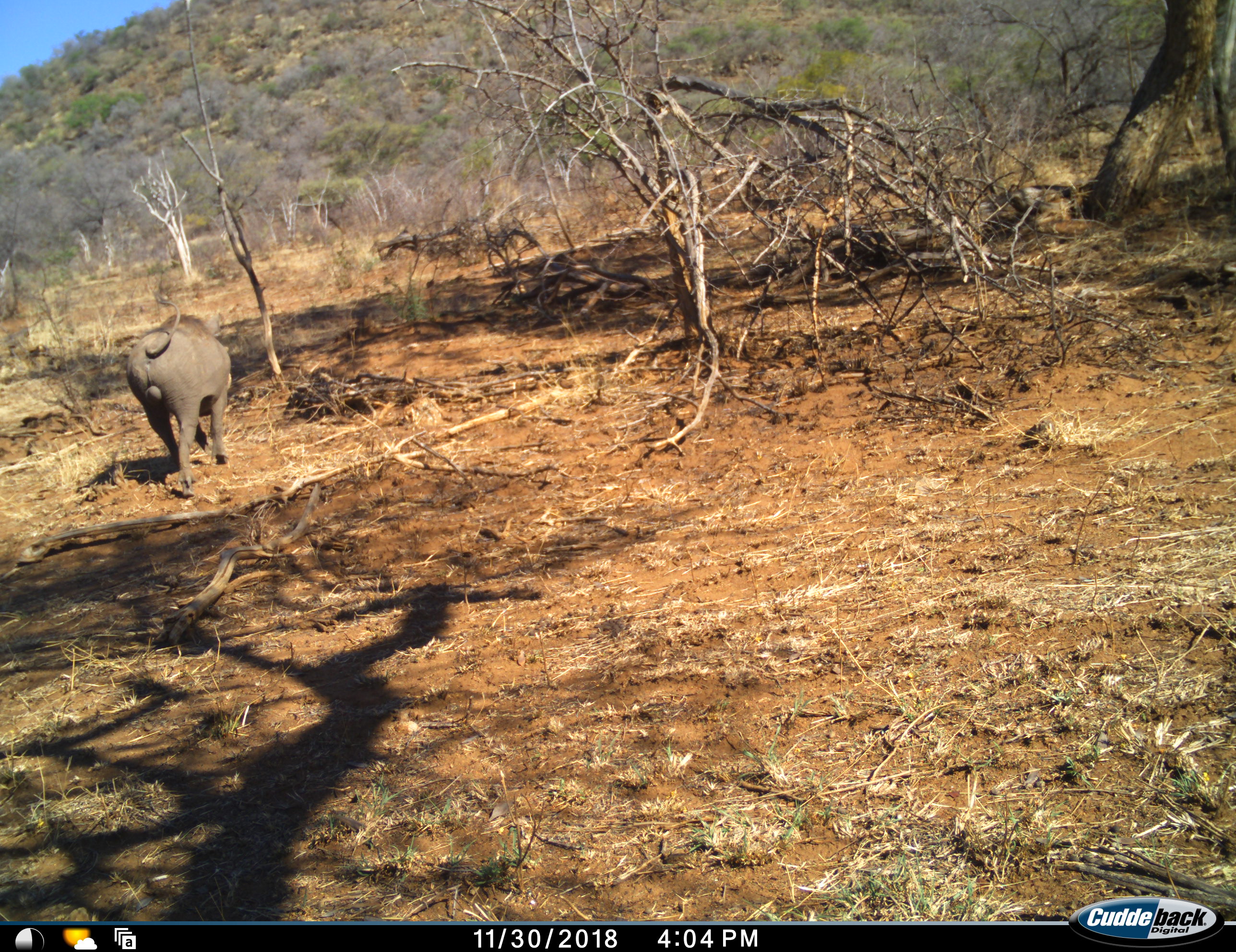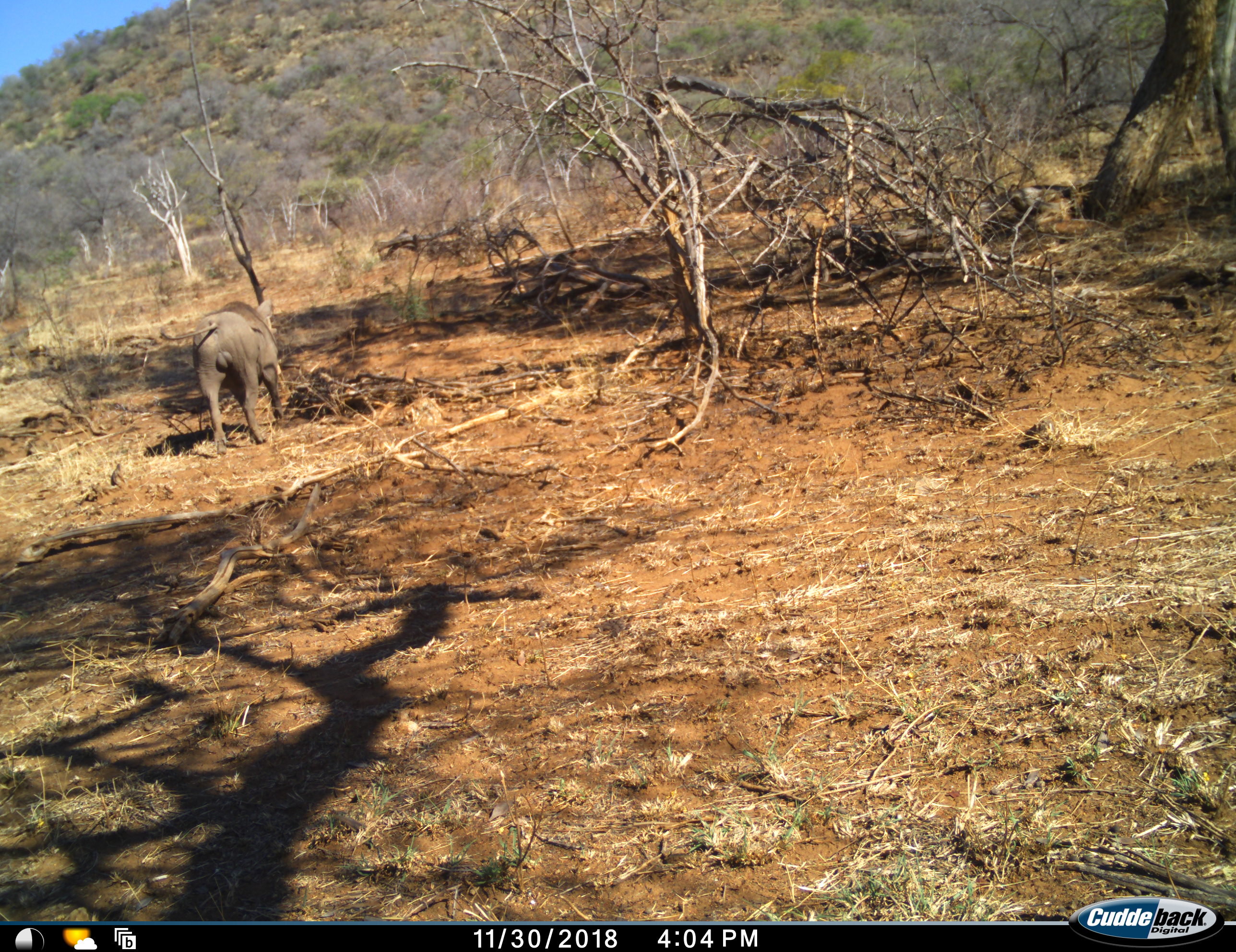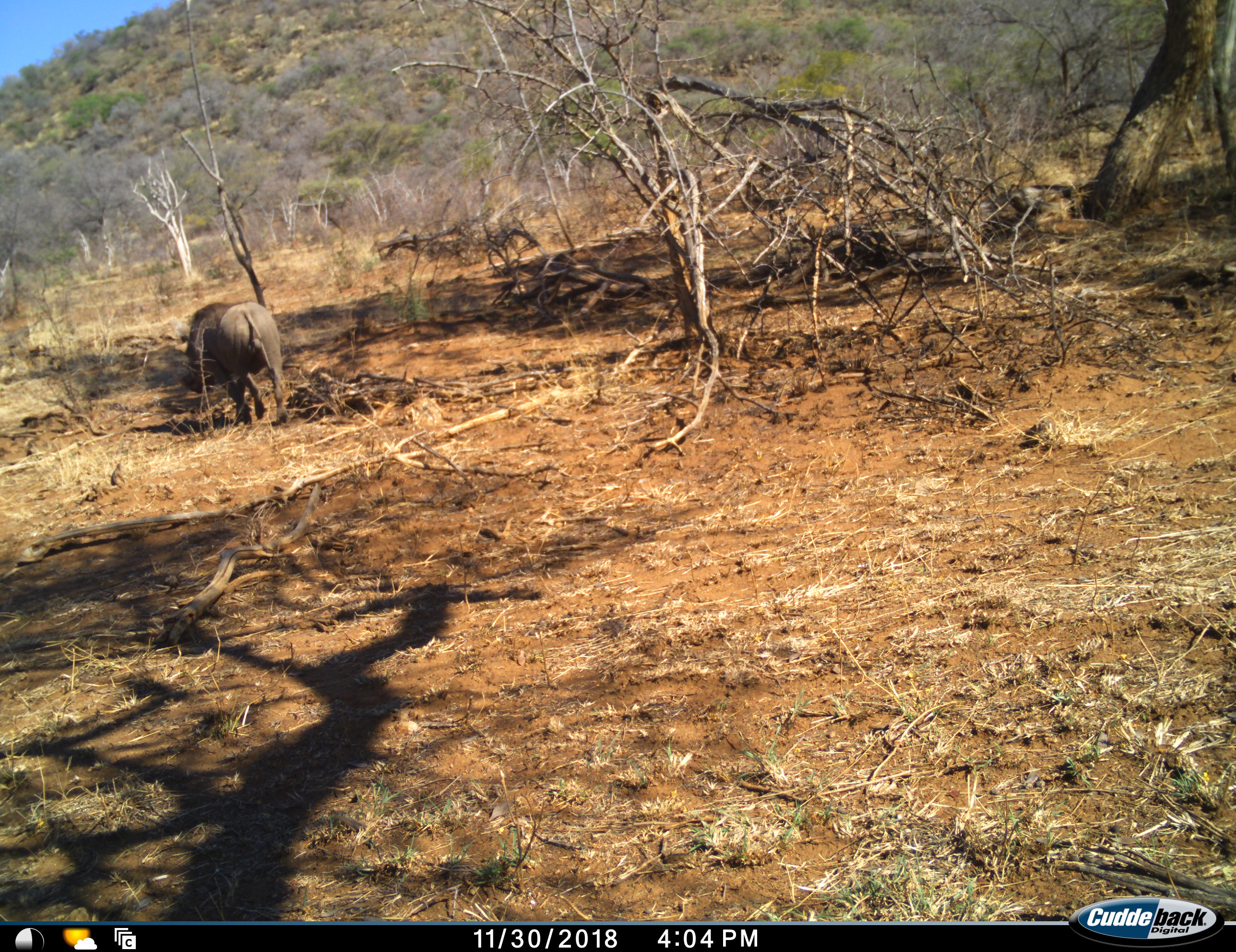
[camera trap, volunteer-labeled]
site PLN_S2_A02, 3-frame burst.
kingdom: Animalia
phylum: Chordata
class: Mammalia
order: Artiodactyla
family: Suidae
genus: Phacochoerus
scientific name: Phacochoerus africanus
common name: warthog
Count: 1.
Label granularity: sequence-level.